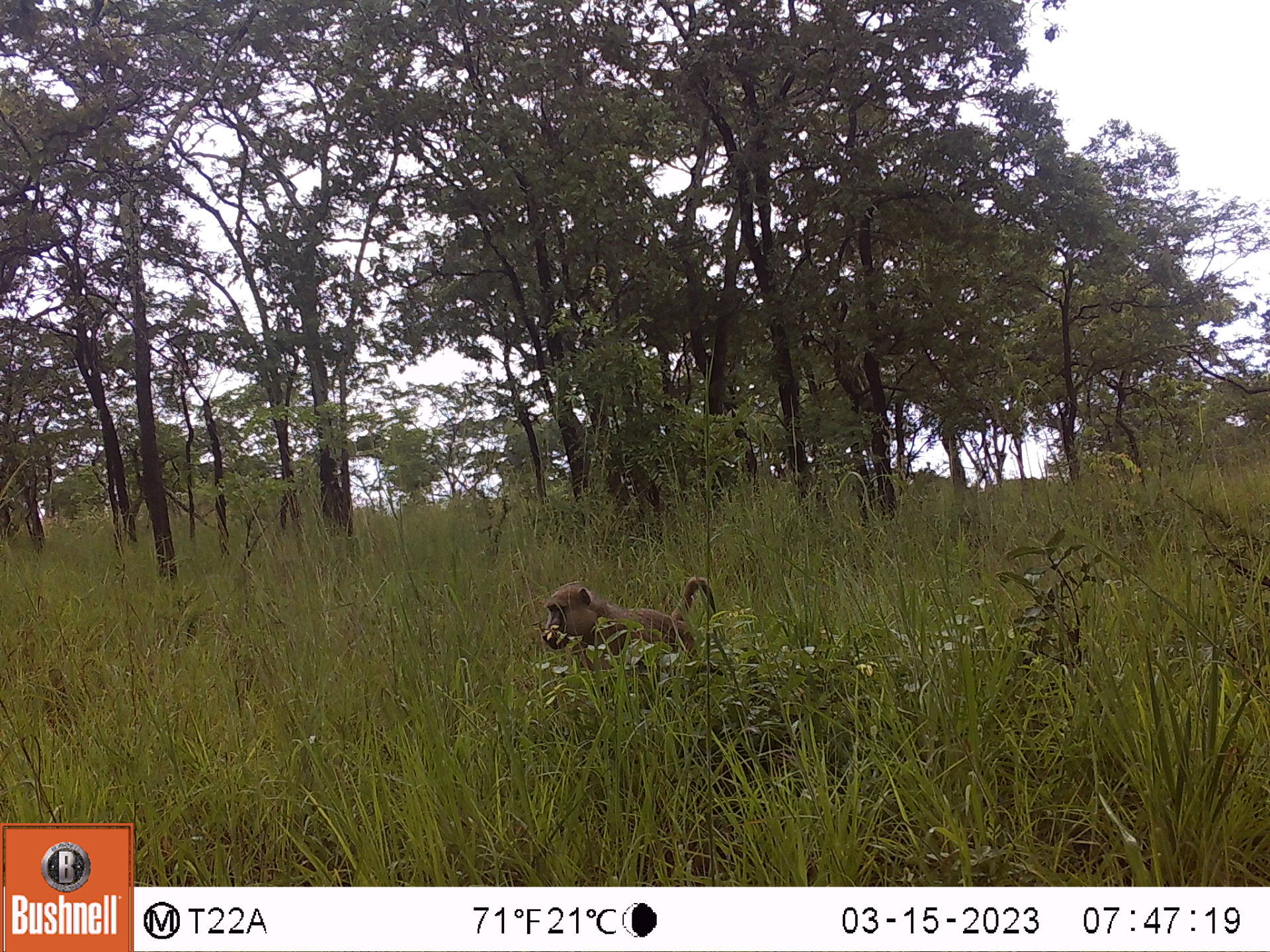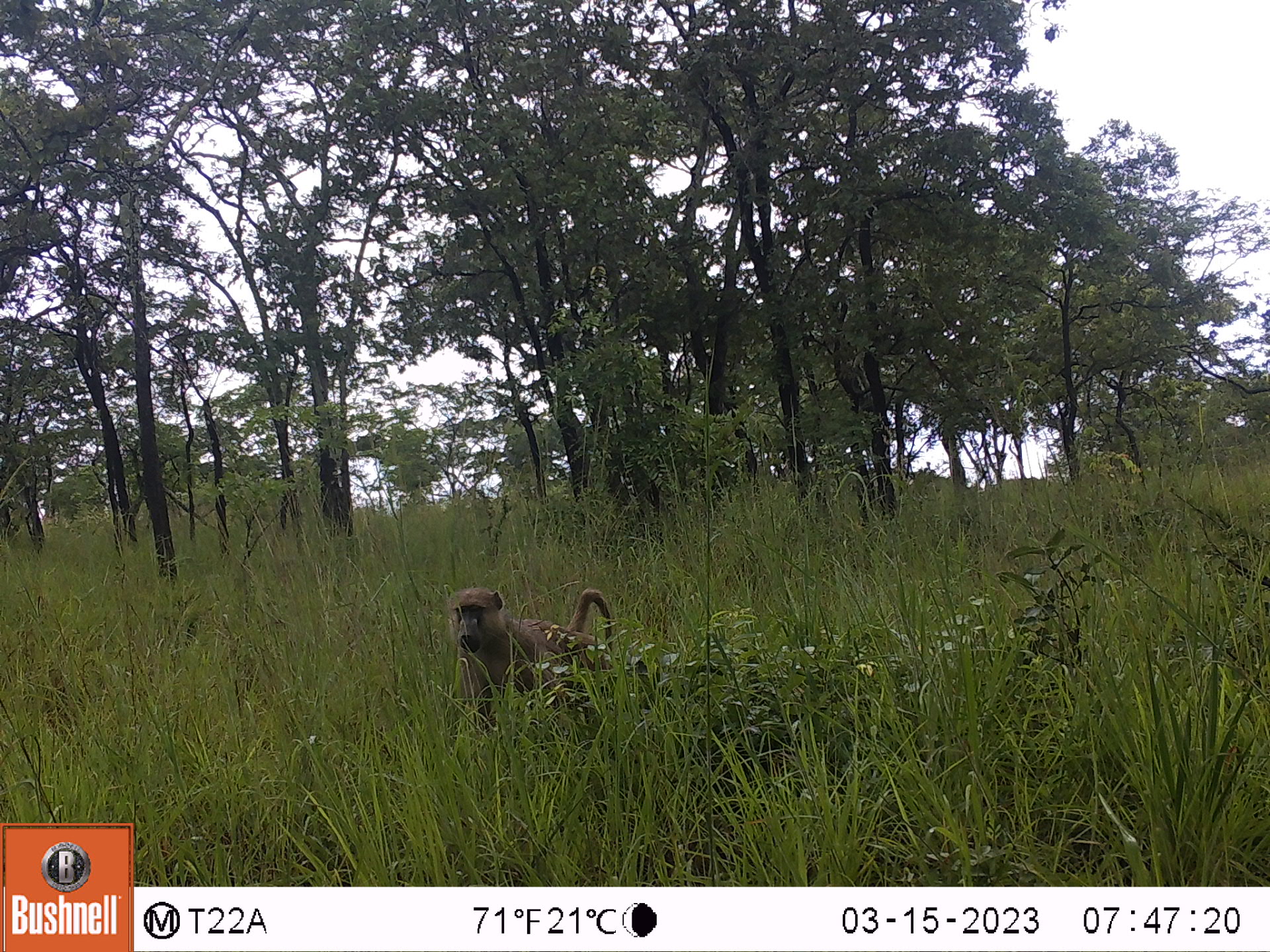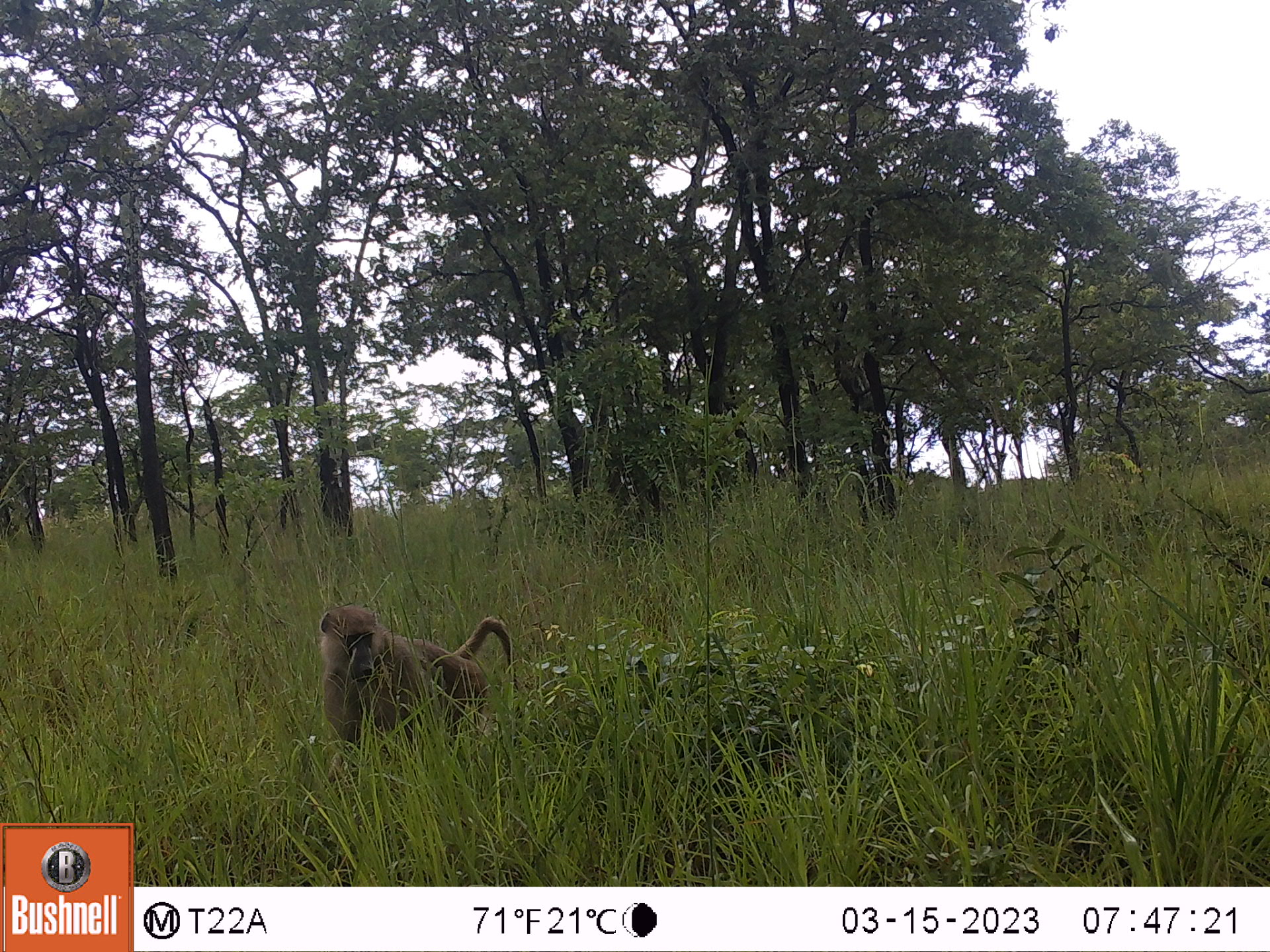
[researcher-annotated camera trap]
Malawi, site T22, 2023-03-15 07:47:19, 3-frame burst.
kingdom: Animalia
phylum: Chordata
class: Mammalia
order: Primates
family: Cercopithecidae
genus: Papio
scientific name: Papio cynocephalus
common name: yellow baboon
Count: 1.